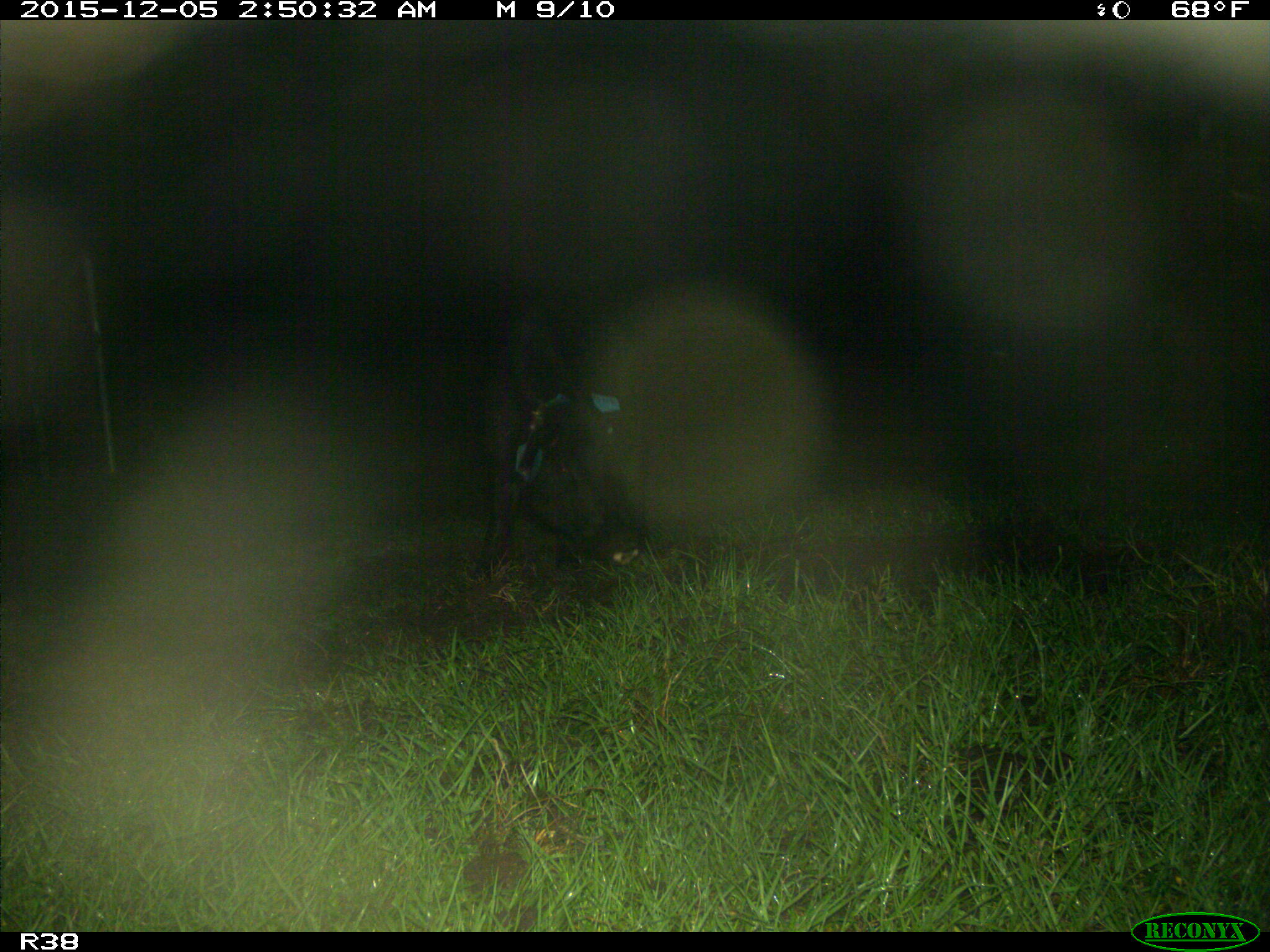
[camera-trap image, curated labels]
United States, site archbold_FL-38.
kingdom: Animalia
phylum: Chordata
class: Mammalia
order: Artiodactyla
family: Suidae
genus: Sus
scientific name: Sus scrofa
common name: wild boar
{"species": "Sus scrofa (wild boar)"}